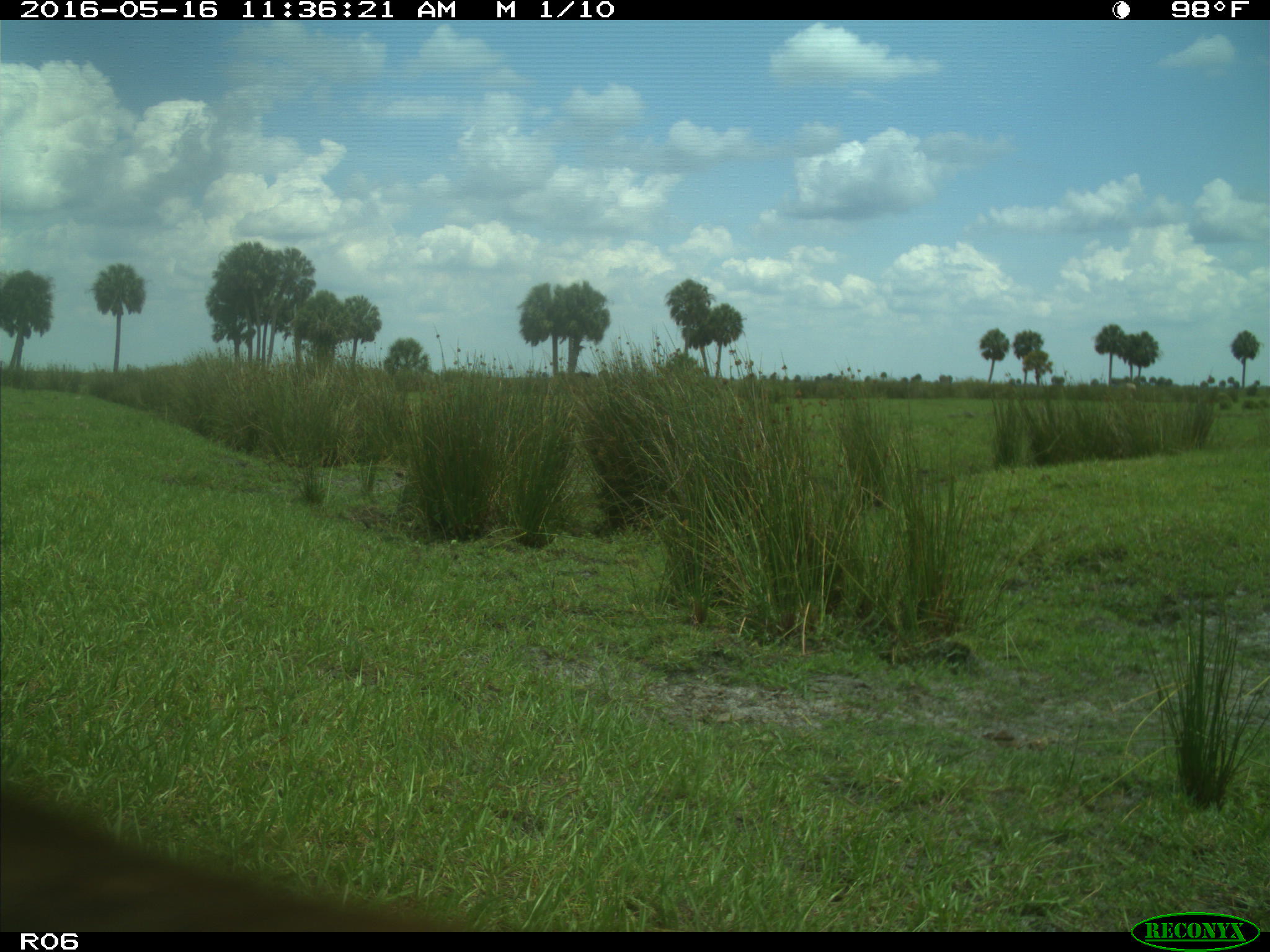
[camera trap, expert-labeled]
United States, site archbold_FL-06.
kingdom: Animalia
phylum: Chordata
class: Mammalia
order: Artiodactyla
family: Bovidae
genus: Bos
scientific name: Bos taurus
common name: domestic cow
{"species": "Bos taurus (domestic cow)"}